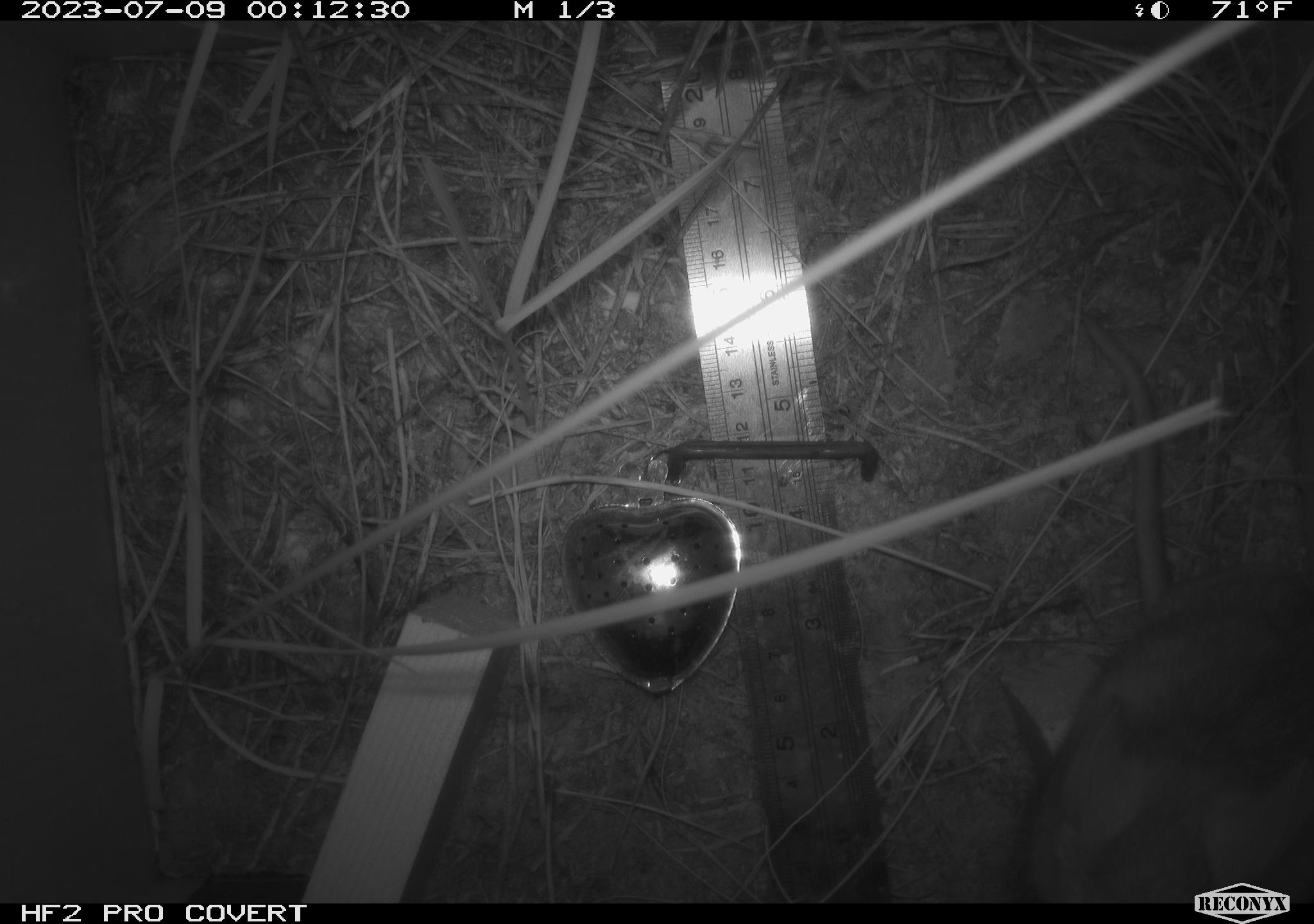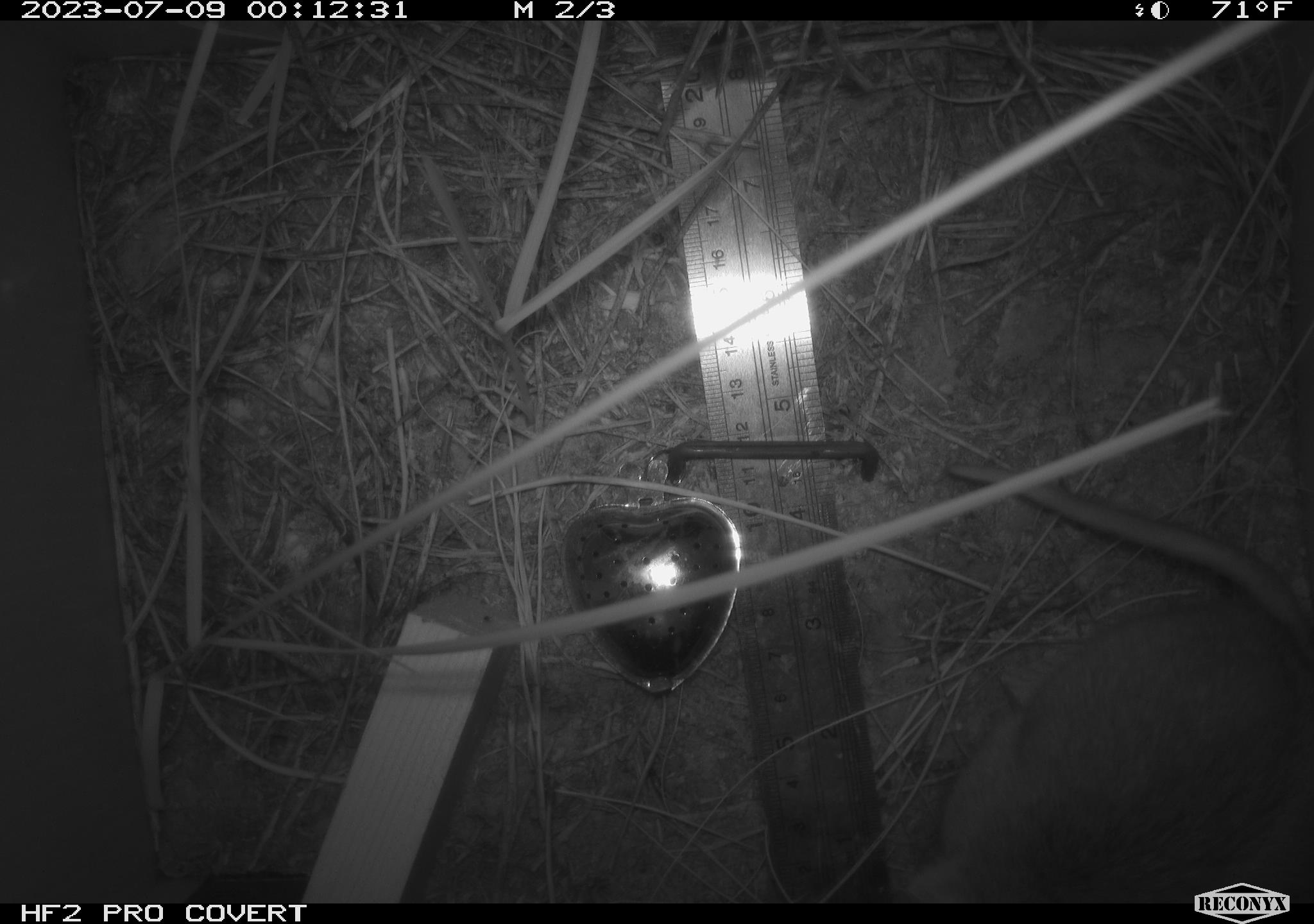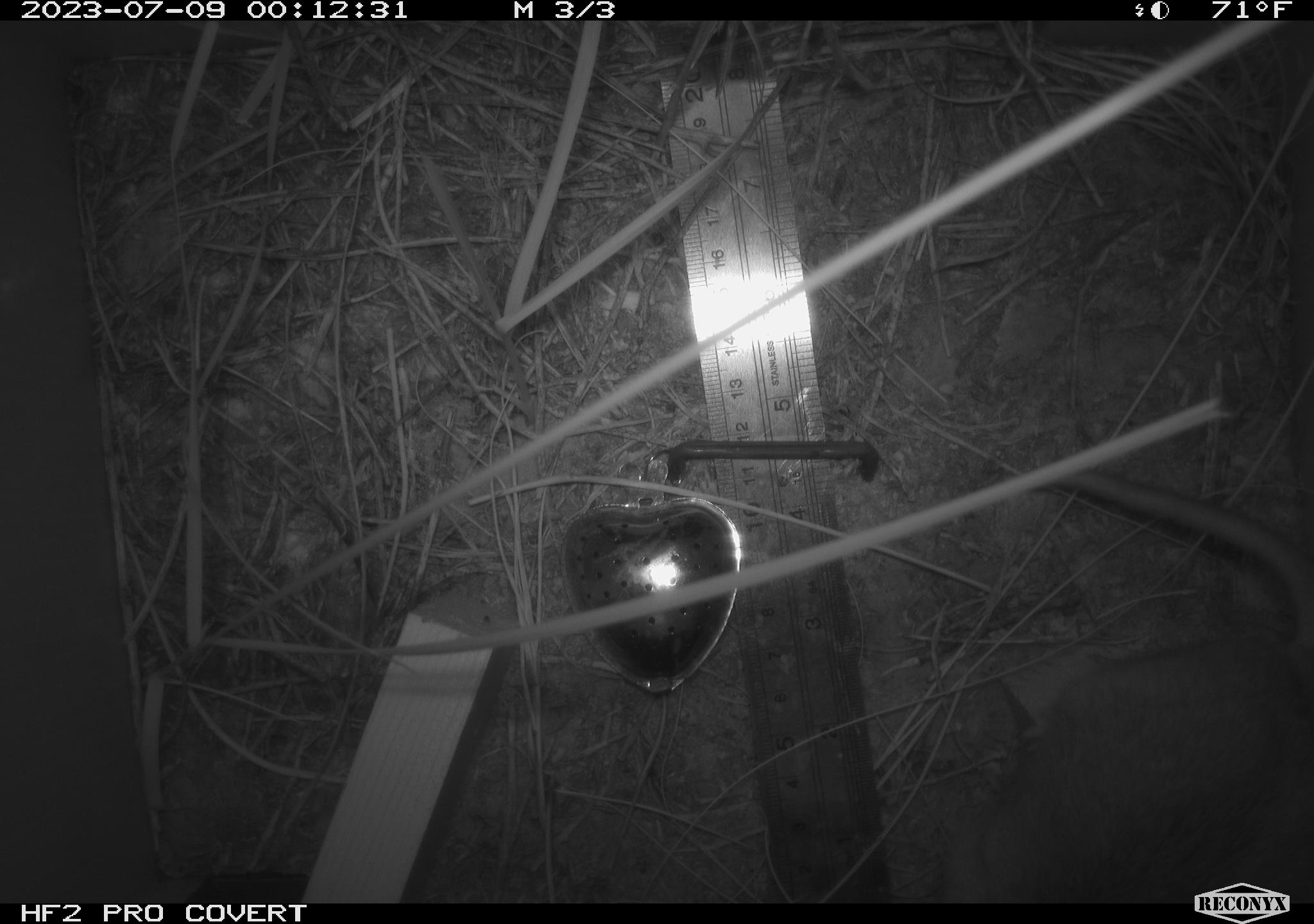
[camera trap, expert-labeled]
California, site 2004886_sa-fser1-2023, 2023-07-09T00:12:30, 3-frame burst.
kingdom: Animalia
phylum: Chordata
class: Mammalia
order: Rodentia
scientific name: Rodentia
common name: mouse species